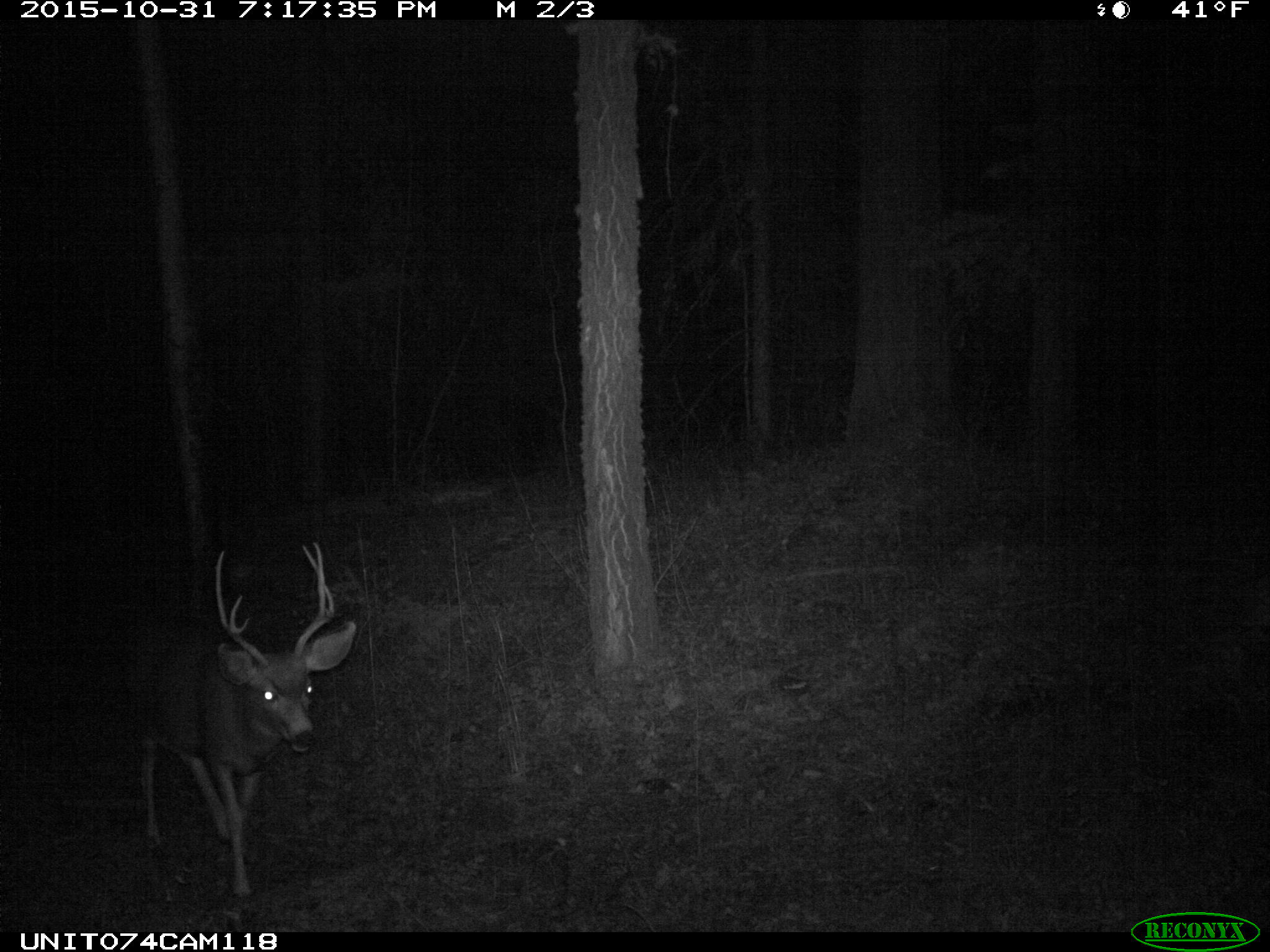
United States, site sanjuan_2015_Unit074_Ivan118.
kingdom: Animalia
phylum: Chordata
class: Mammalia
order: Artiodactyla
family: Cervidae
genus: Odocoileus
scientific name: Odocoileus hemionus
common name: mule deer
Odocoileus hemionus (mule deer).